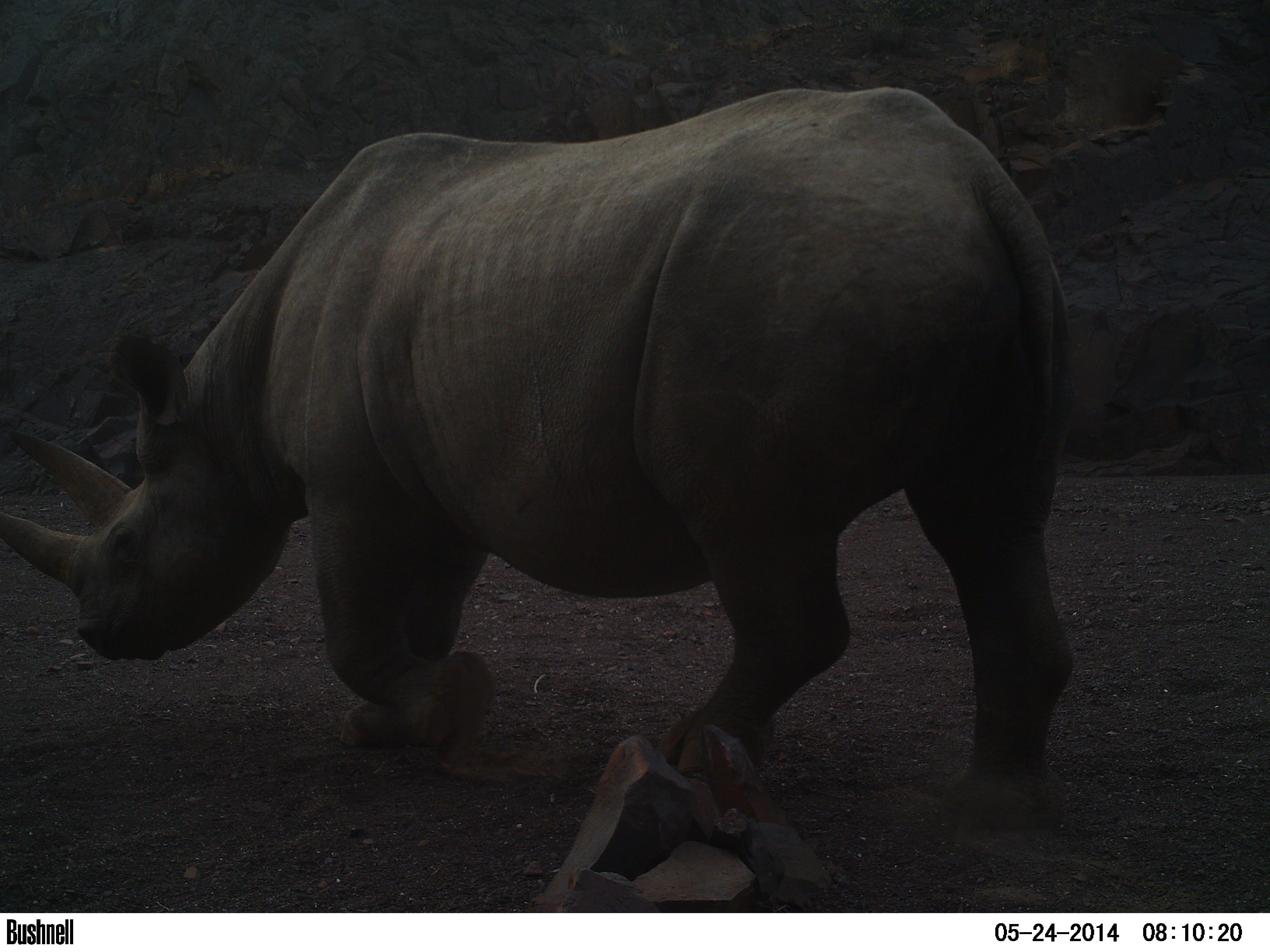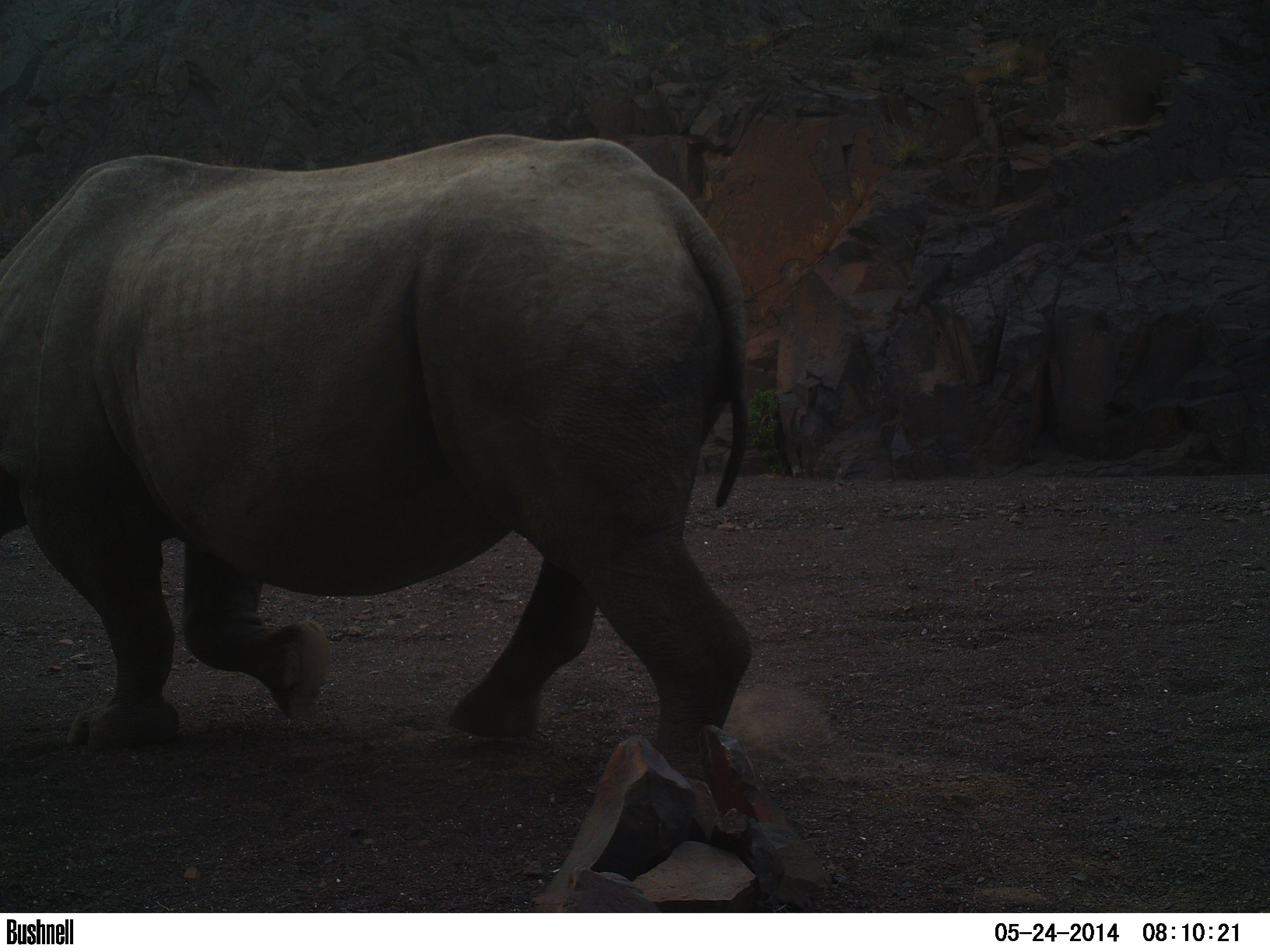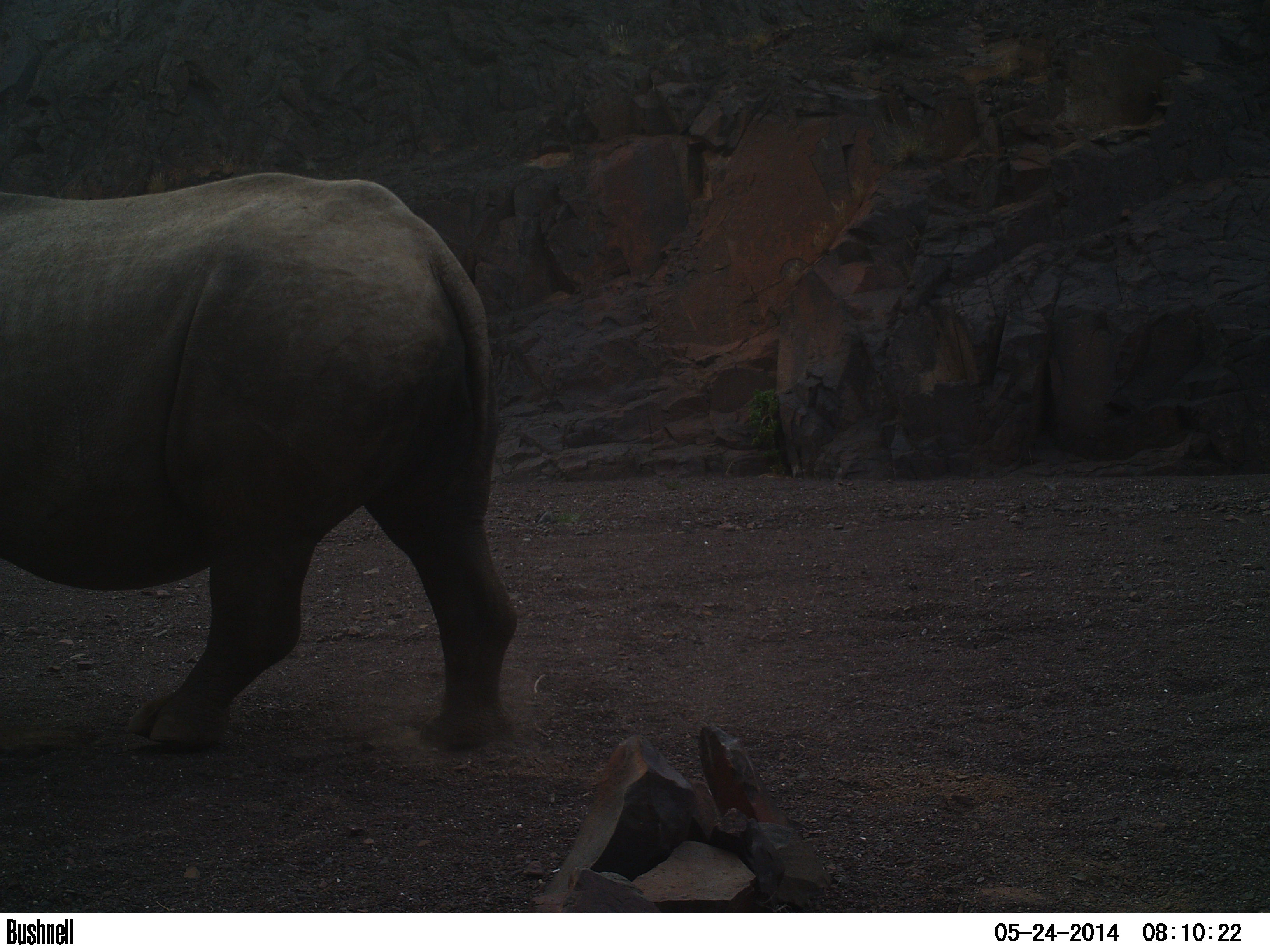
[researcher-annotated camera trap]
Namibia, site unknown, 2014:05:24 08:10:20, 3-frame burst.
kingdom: Animalia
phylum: Chordata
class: Mammalia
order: Perissodactyla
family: Rhinocerotidae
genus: Diceros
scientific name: Diceros bicornis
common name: black rhinoceros